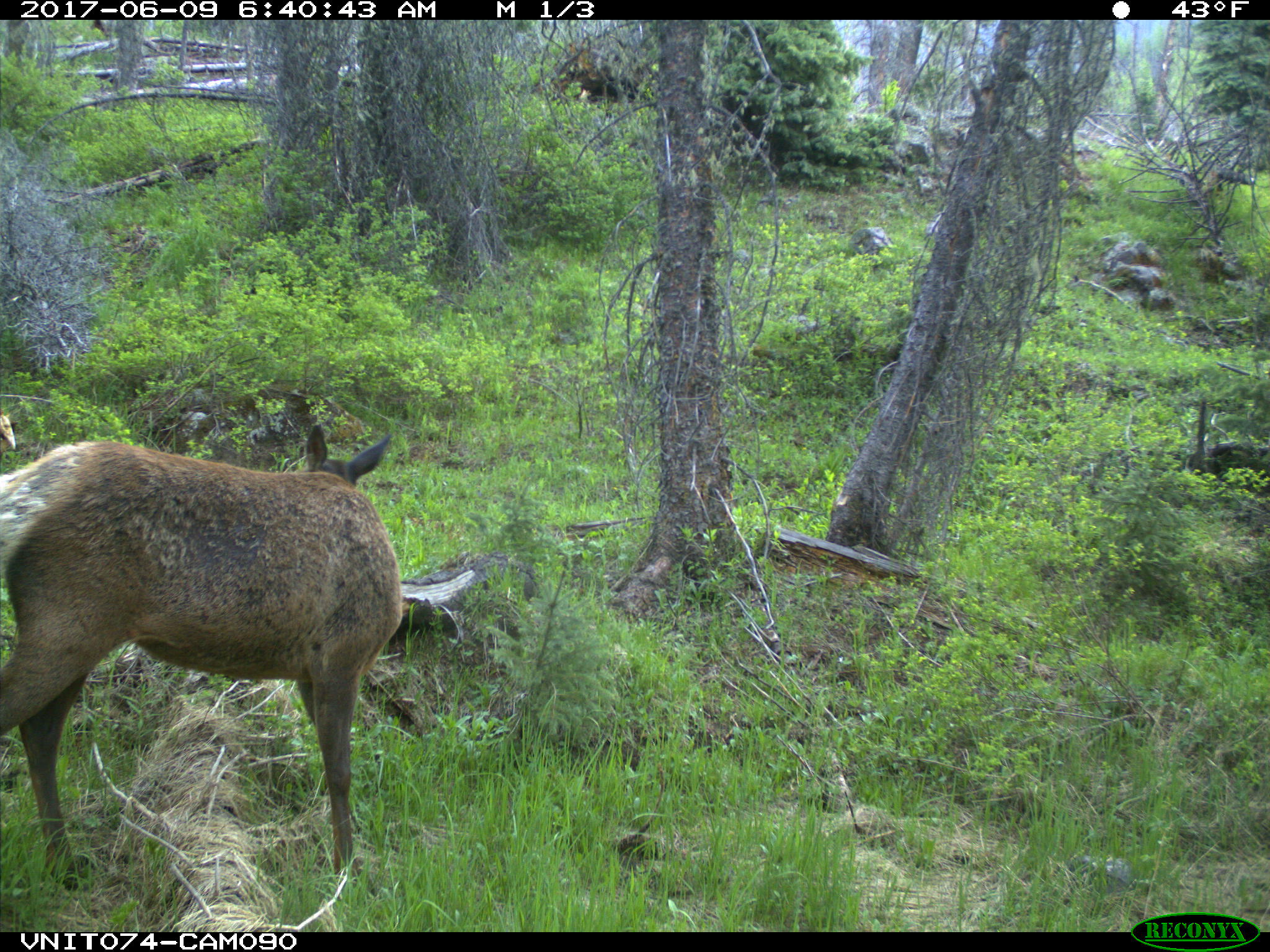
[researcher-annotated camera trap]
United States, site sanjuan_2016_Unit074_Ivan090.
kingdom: Animalia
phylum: Chordata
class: Mammalia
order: Artiodactyla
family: Cervidae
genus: Cervus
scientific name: Cervus elaphus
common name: red deer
Cervus elaphus (red deer).